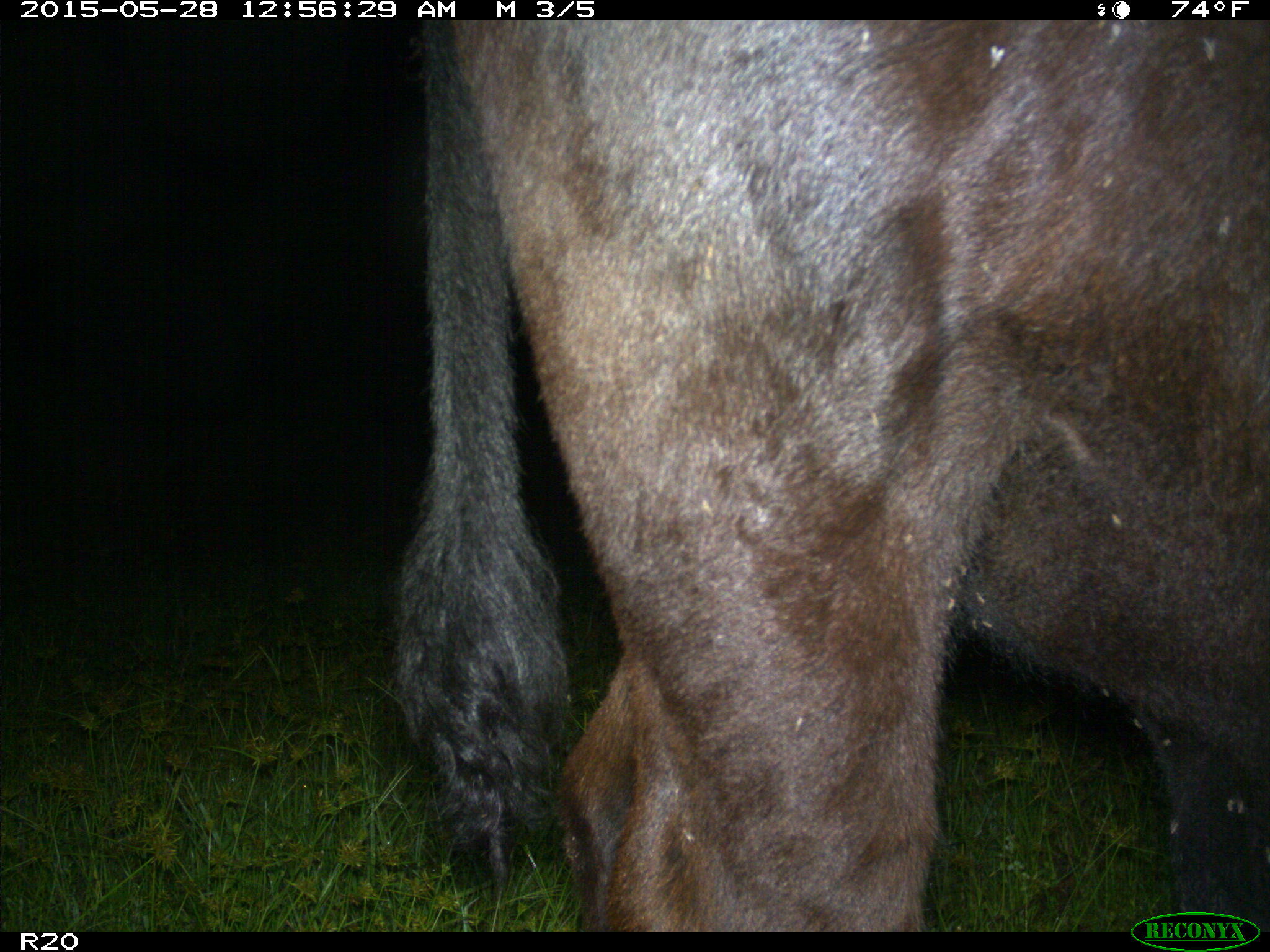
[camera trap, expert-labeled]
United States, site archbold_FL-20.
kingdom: Animalia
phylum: Chordata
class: Mammalia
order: Artiodactyla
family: Bovidae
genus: Bos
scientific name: Bos taurus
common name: domestic cow